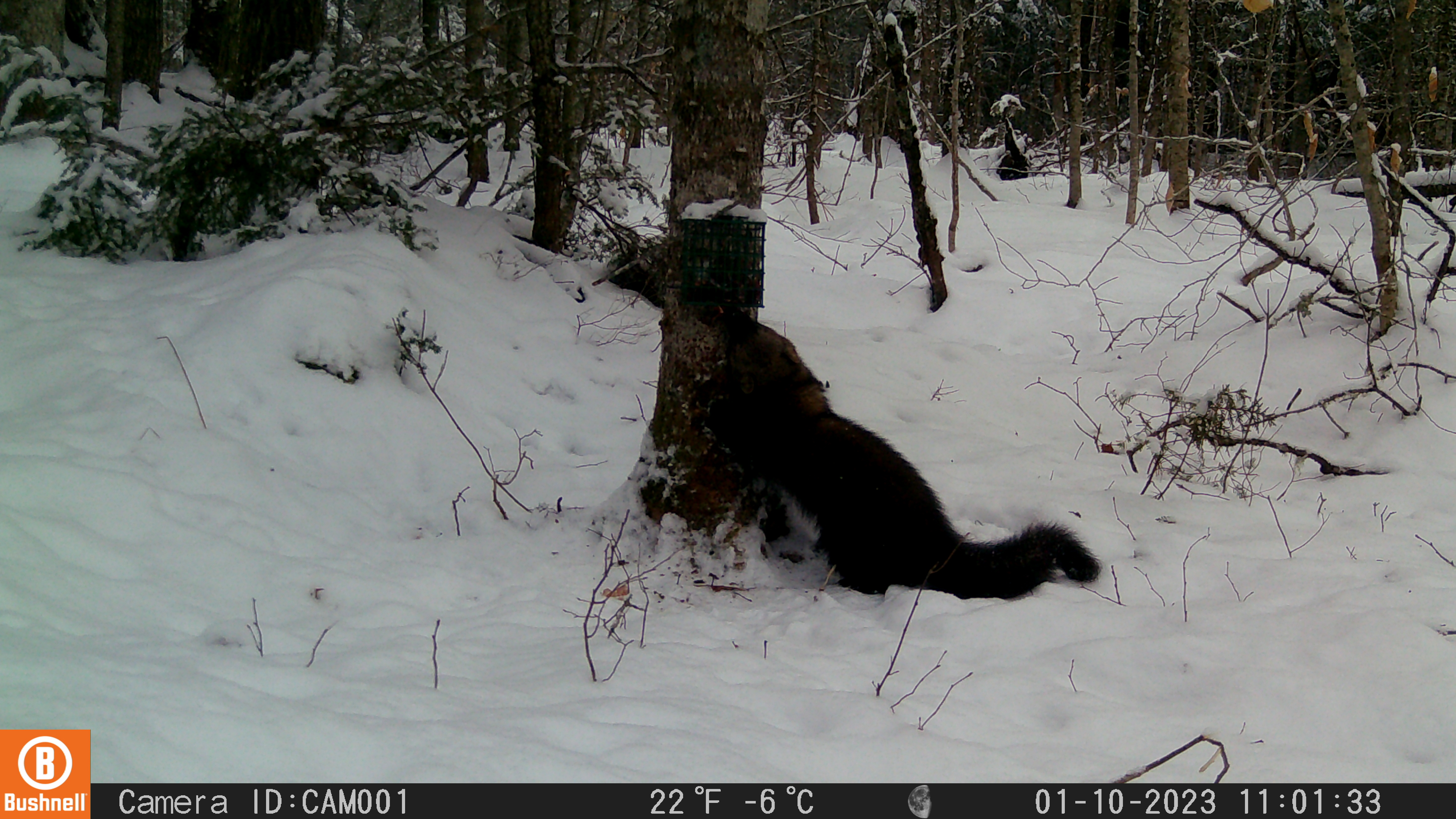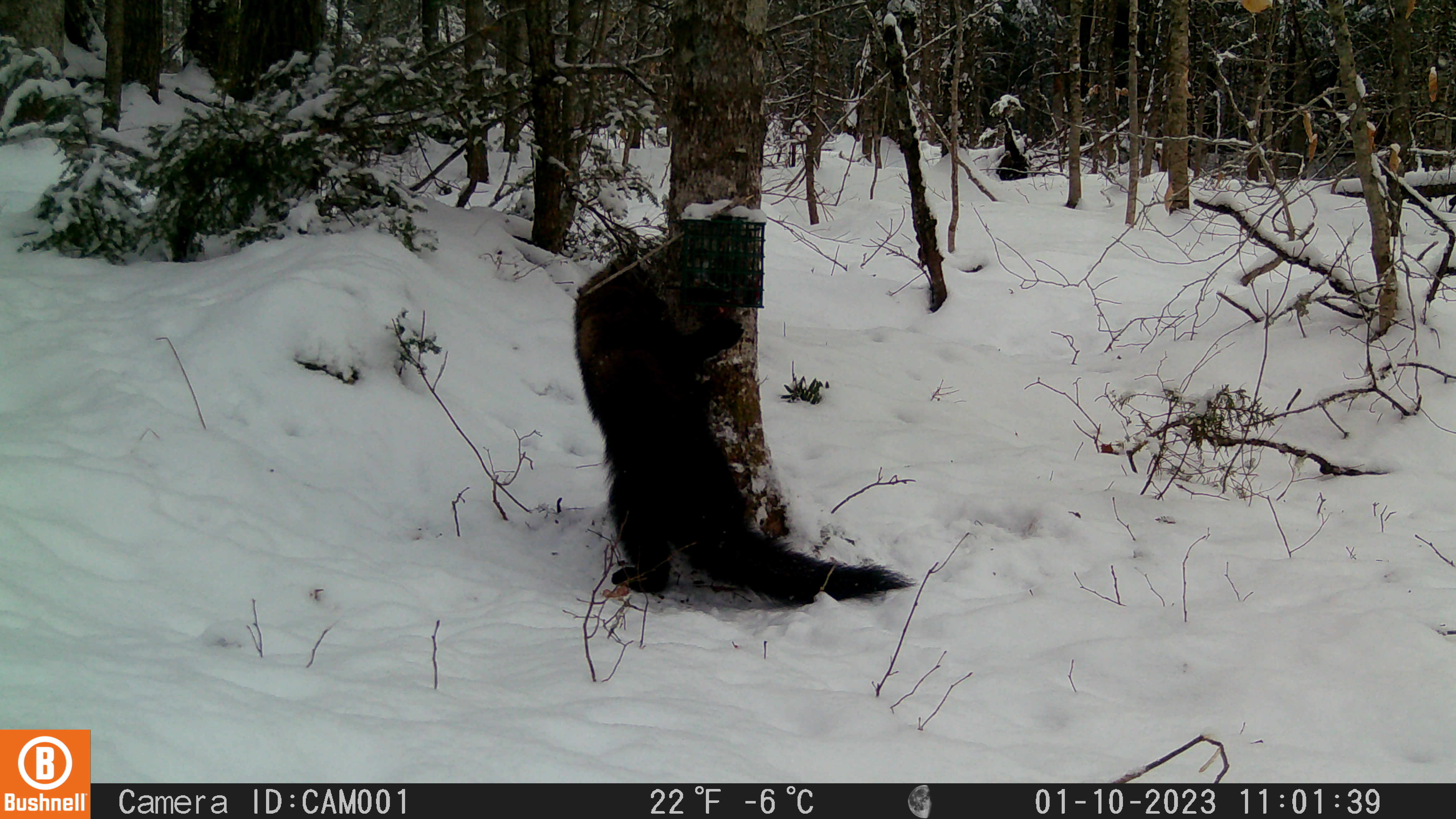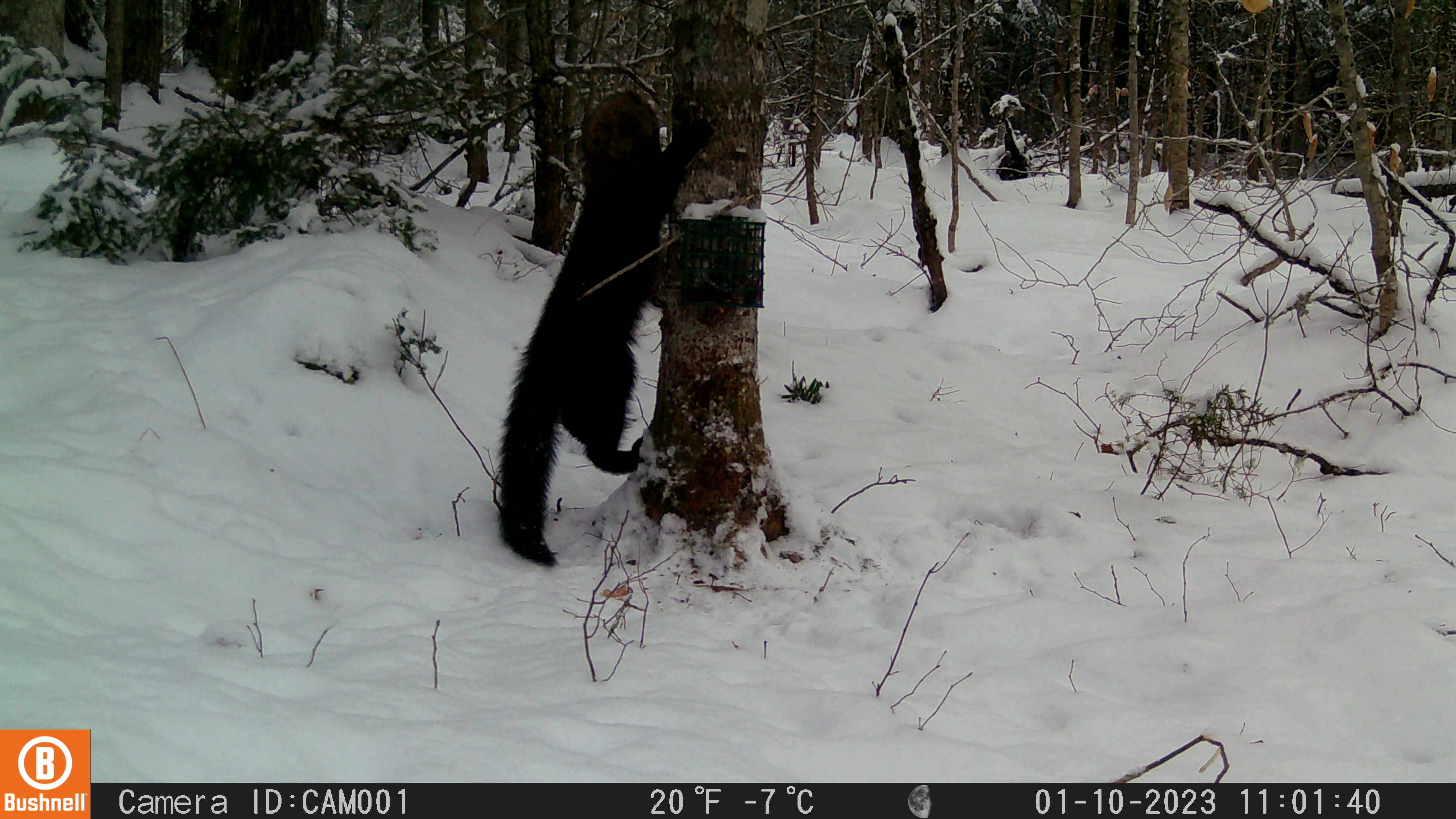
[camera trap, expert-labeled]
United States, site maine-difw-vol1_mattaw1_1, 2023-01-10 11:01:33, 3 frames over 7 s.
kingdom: Animalia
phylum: Chordata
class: Mammalia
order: Carnivora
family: Mustelidae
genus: Pekania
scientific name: Pekania pennanti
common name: fisher